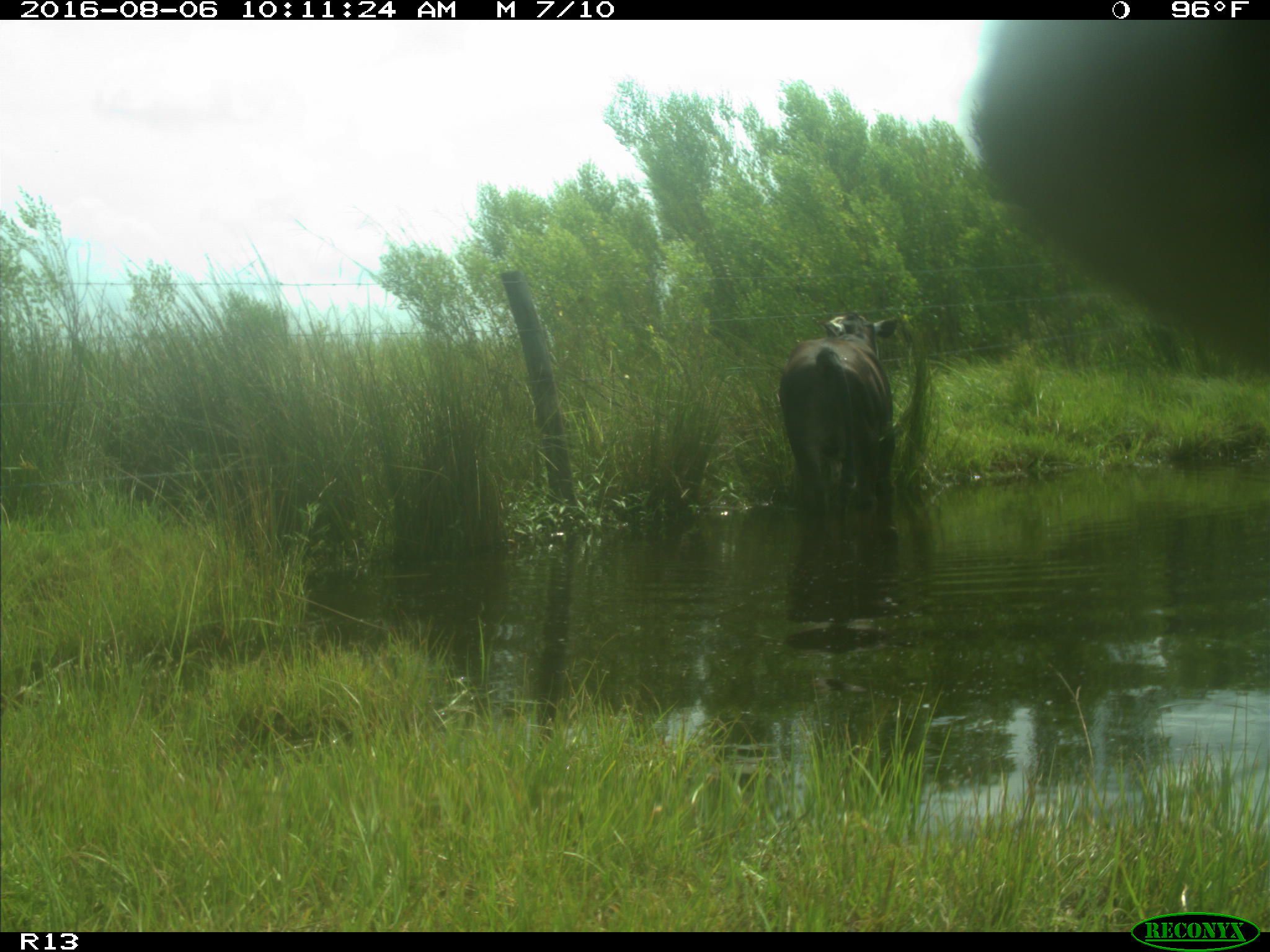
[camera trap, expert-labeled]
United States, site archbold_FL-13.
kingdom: Animalia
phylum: Chordata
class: Mammalia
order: Artiodactyla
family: Bovidae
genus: Bos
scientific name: Bos taurus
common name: domestic cow